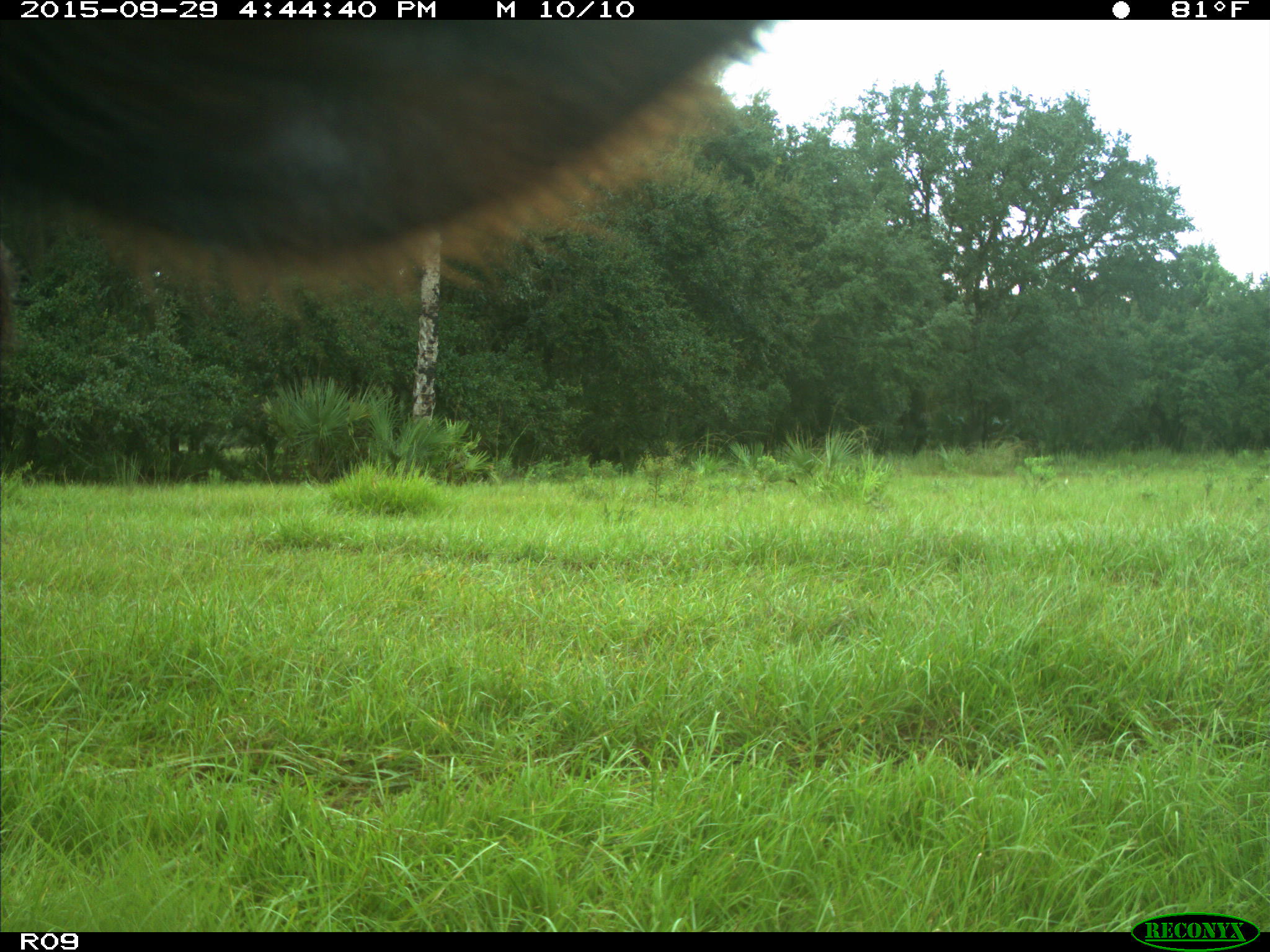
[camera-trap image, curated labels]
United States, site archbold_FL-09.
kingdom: Animalia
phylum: Chordata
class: Mammalia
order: Artiodactyla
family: Bovidae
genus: Bos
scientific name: Bos taurus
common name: domestic cow